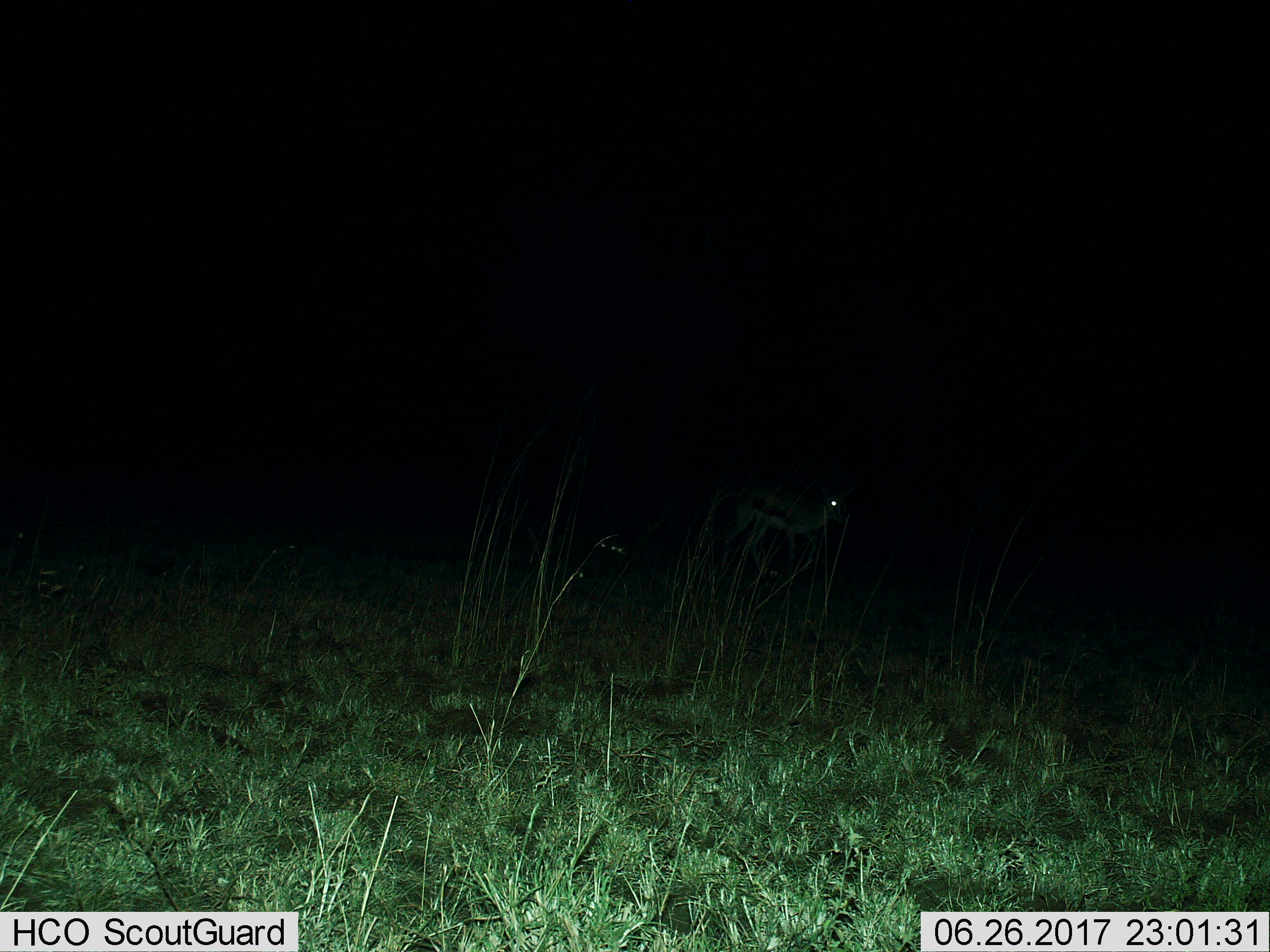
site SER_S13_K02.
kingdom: Animalia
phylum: Chordata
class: Mammalia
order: Artiodactyla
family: Bovidae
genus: Eudorcas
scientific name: Eudorcas thomsonii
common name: thomson's gazelle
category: gazellethomsons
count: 1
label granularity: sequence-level